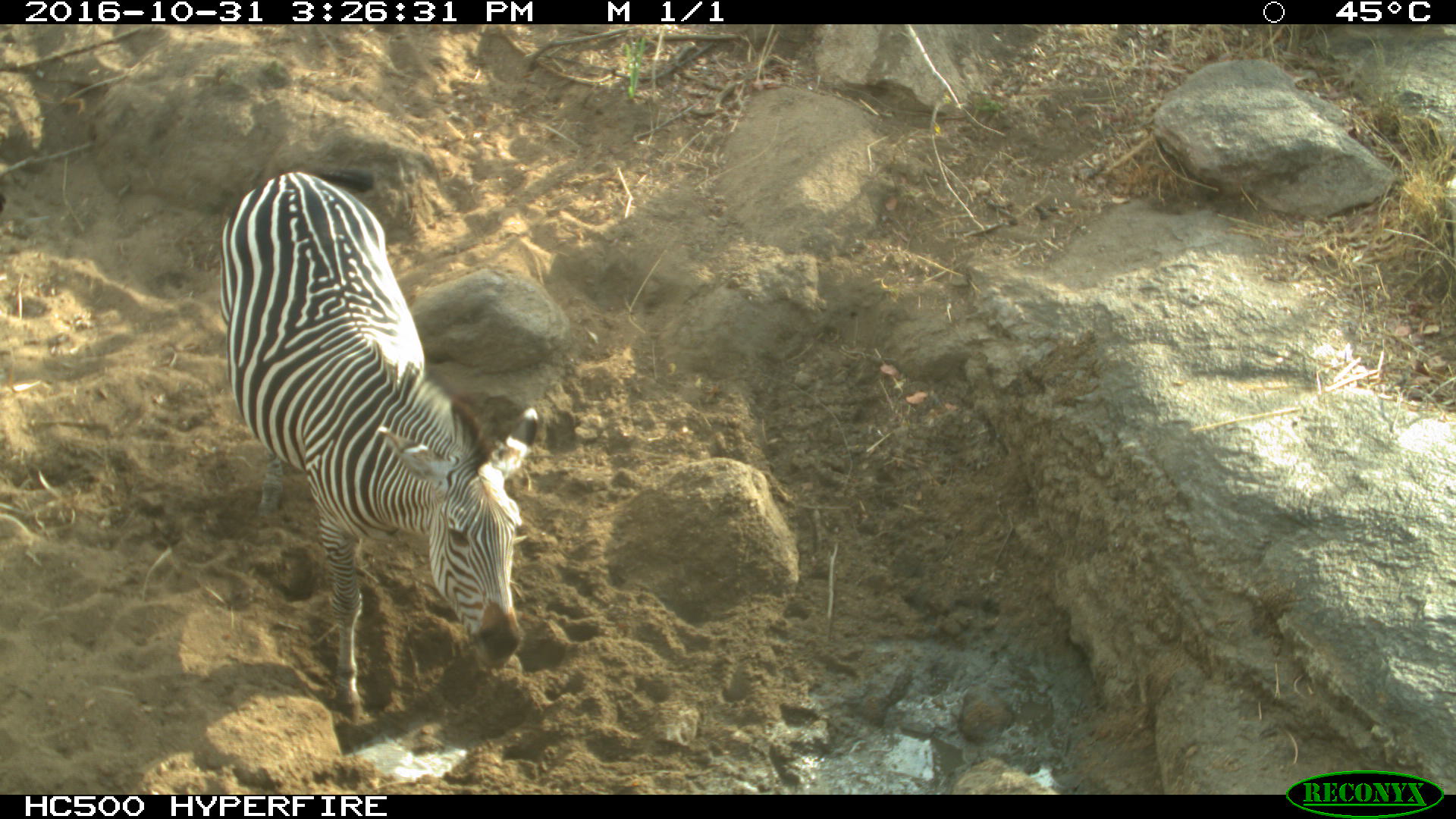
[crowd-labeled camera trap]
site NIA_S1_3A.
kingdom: Animalia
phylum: Chordata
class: Mammalia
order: Perissodactyla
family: Equidae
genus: Equus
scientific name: Equus quagga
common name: plains zebra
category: zebraplains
Zebraplains (plains zebra) (Equus quagga), count 1. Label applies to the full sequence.